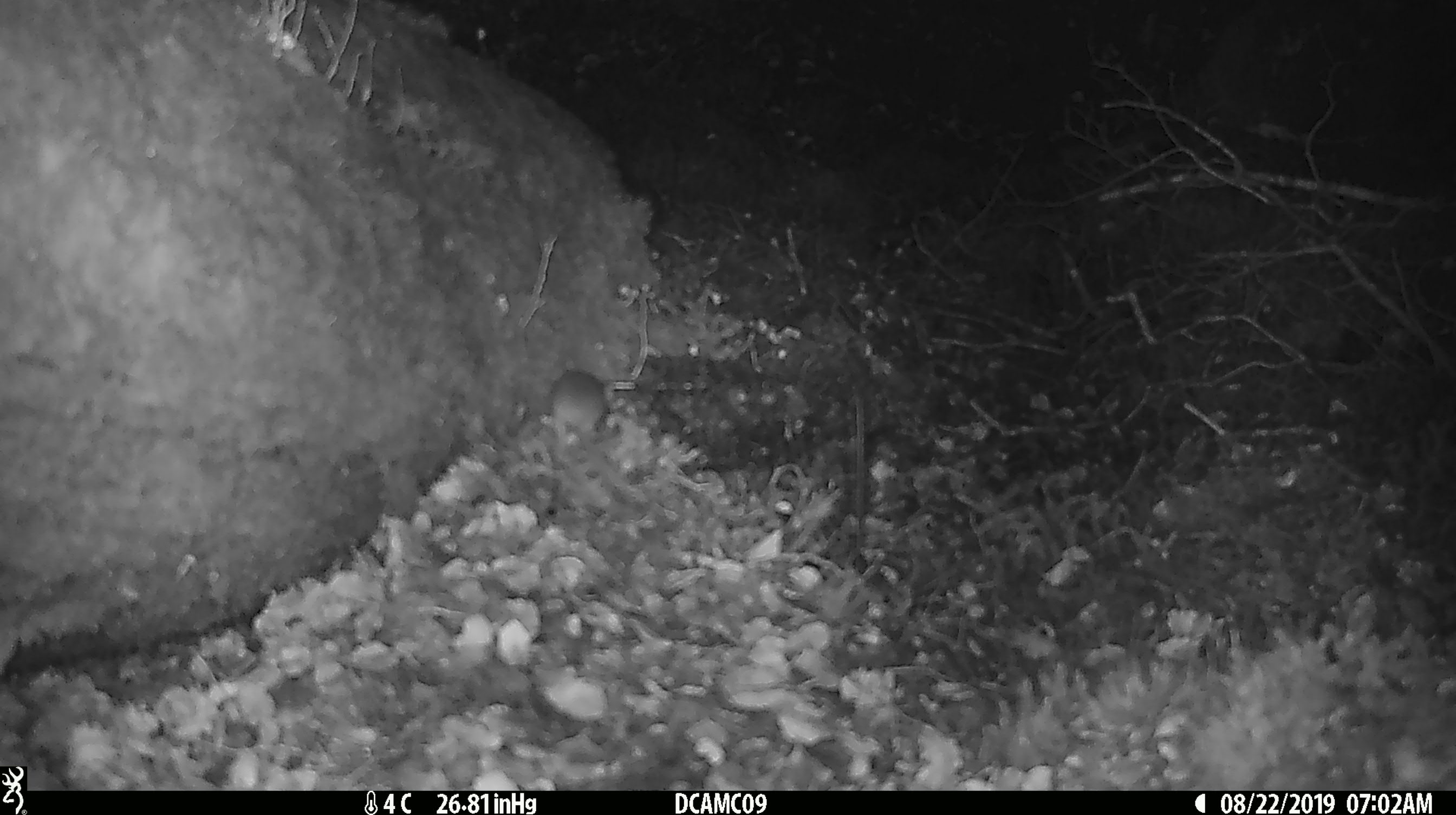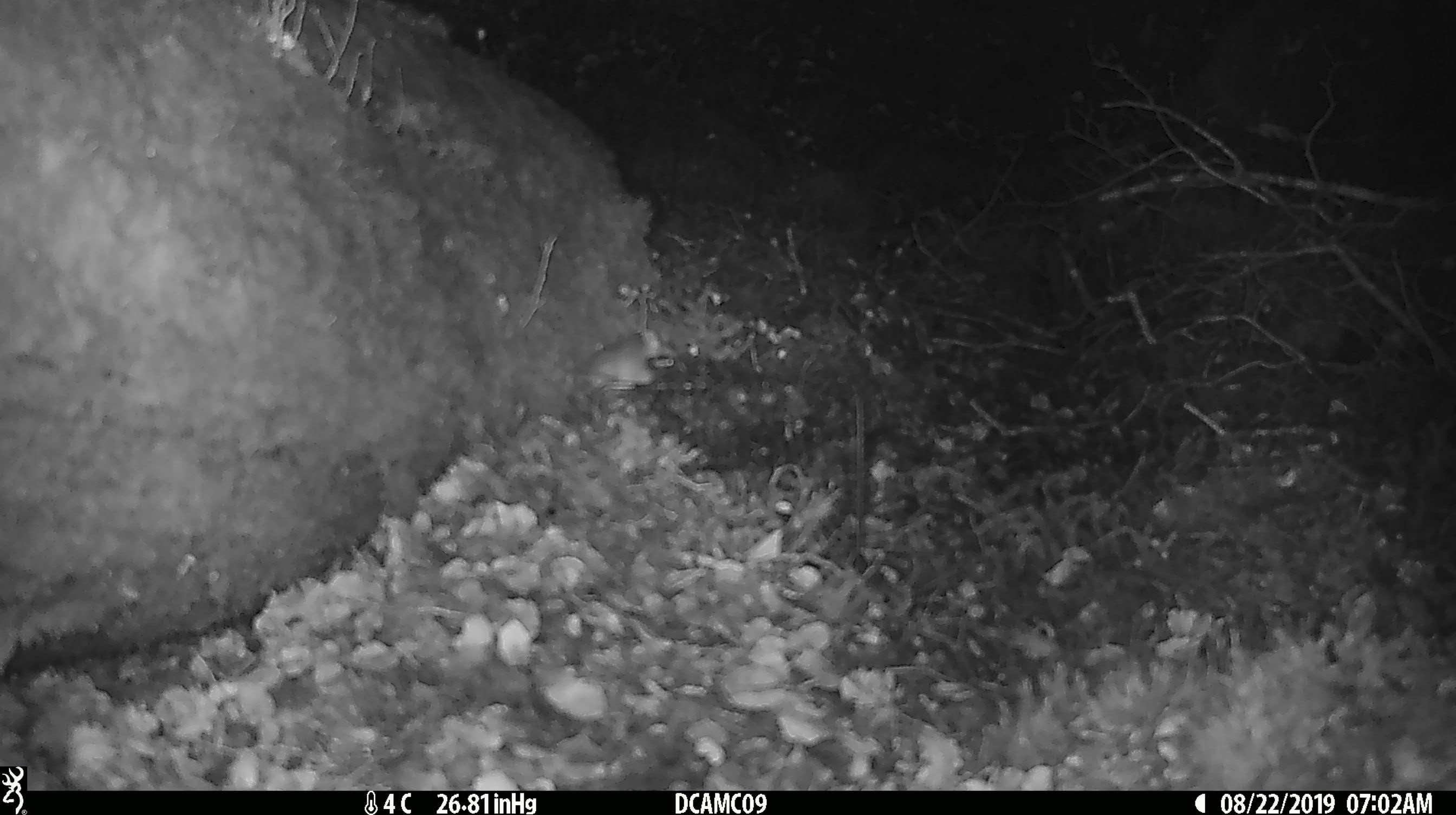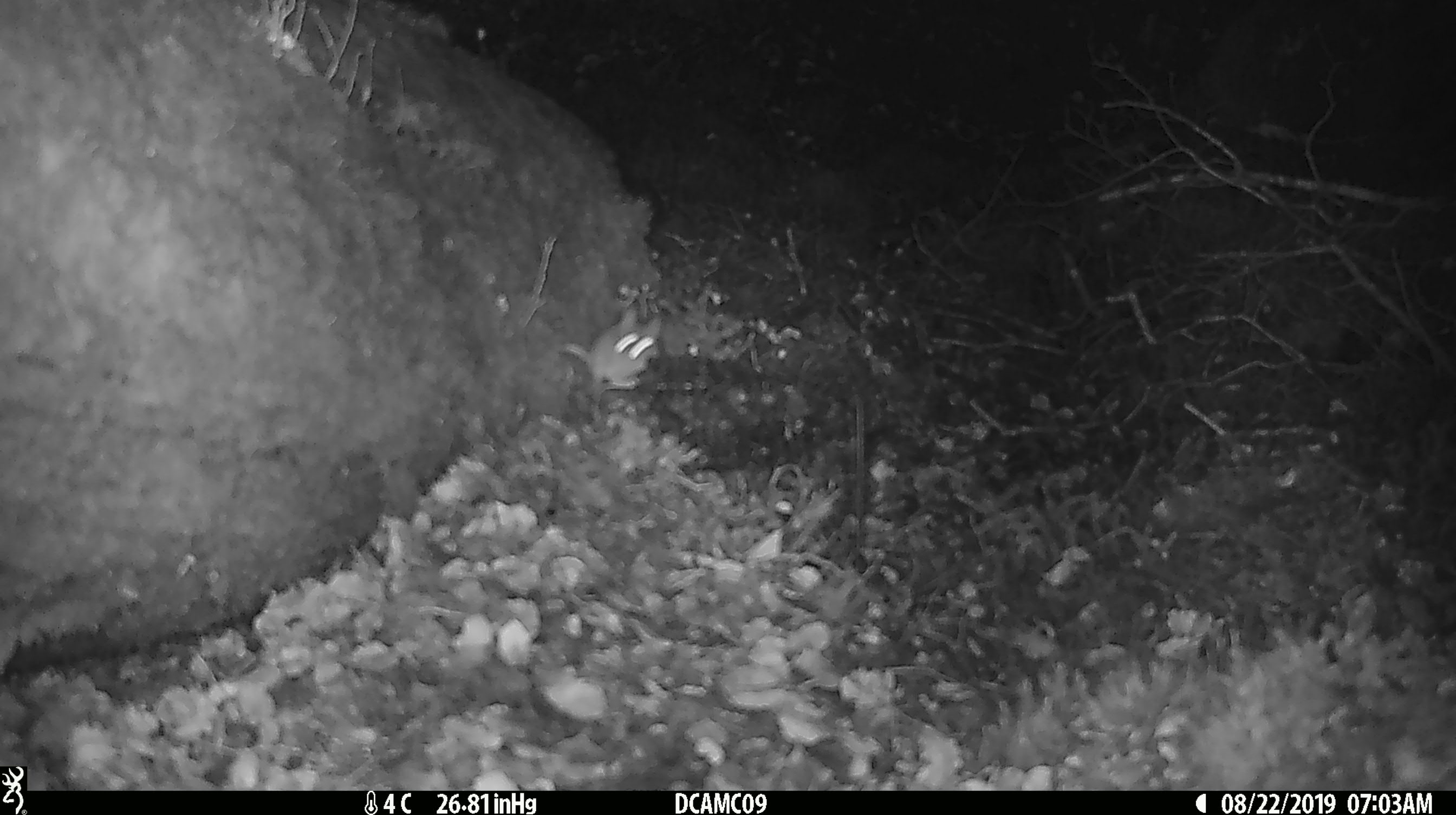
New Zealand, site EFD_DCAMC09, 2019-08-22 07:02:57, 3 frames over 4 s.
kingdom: Animalia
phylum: Chordata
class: Mammalia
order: Rodentia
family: Muridae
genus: Mus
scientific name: Mus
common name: mouse